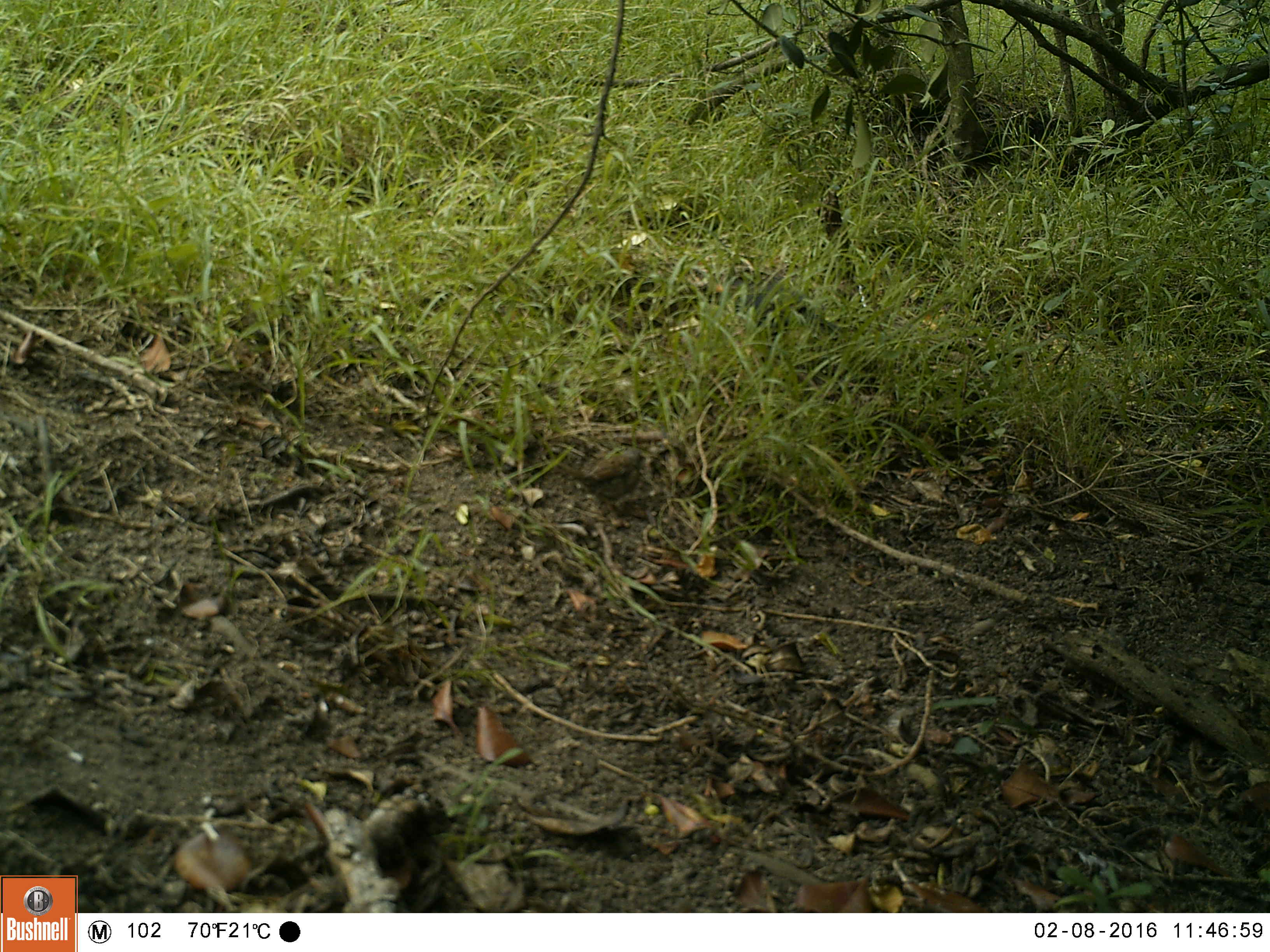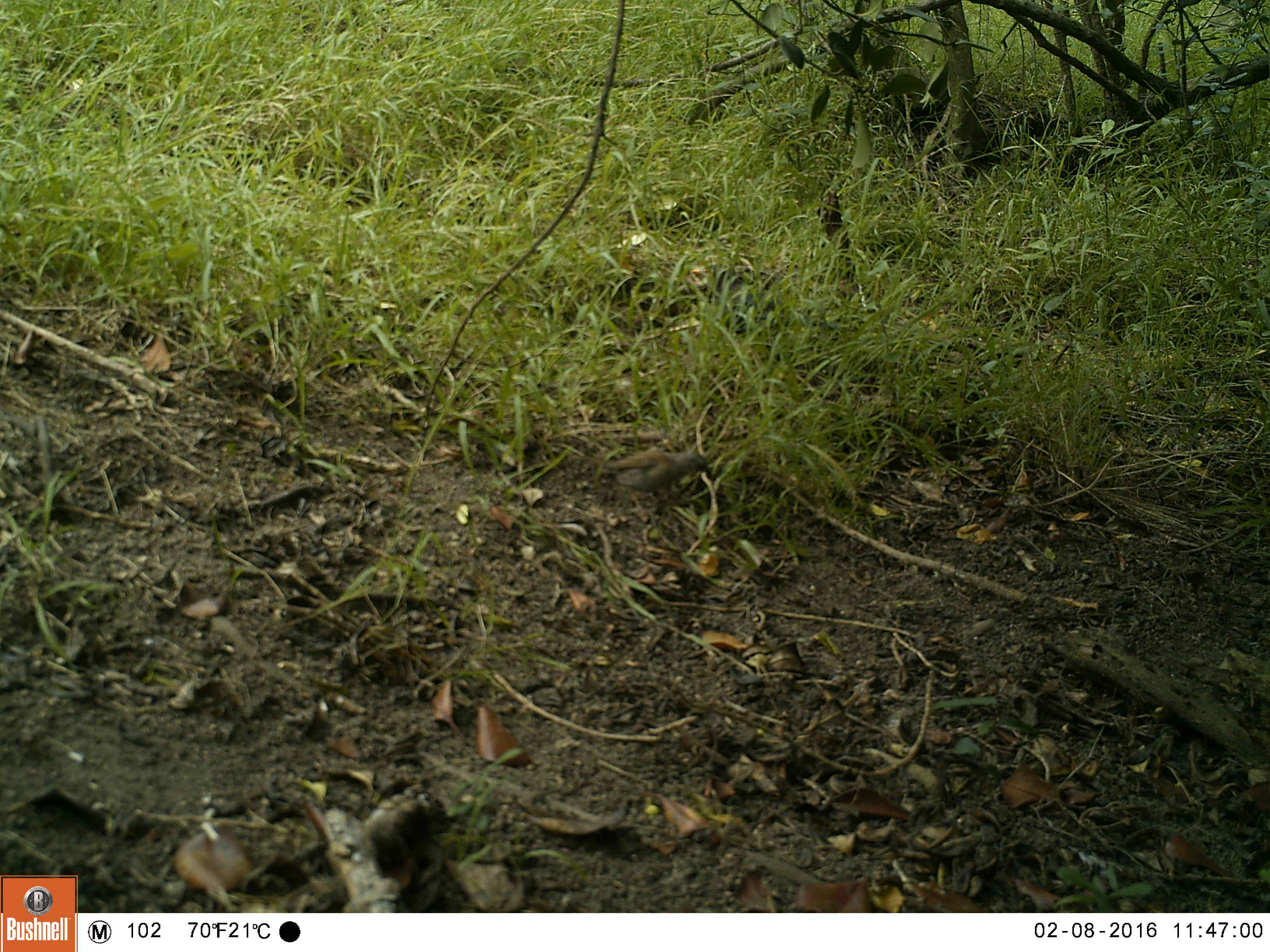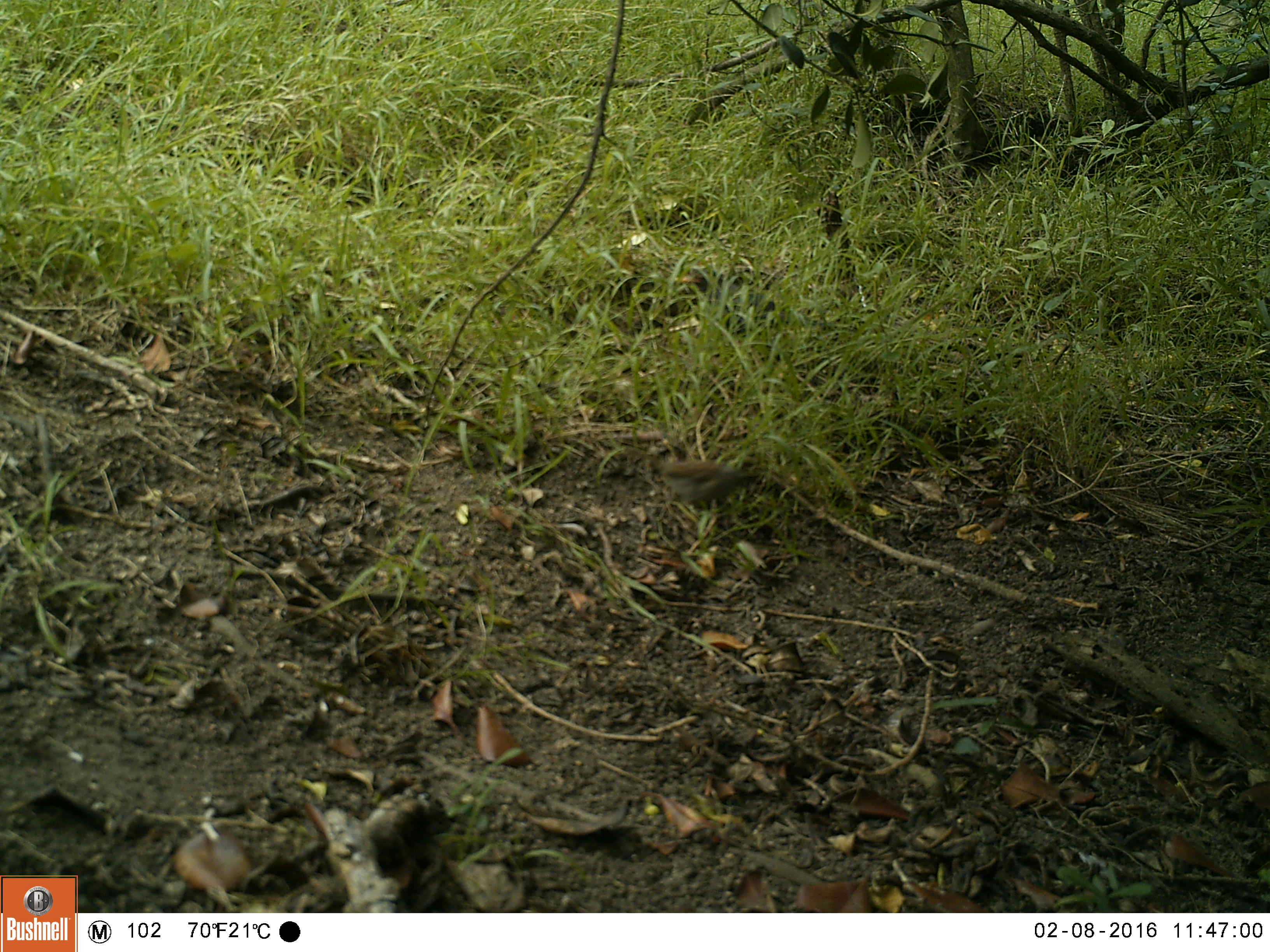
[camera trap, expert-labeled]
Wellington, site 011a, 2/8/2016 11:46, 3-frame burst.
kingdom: Animalia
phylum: Chordata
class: Aves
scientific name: Aves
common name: bird